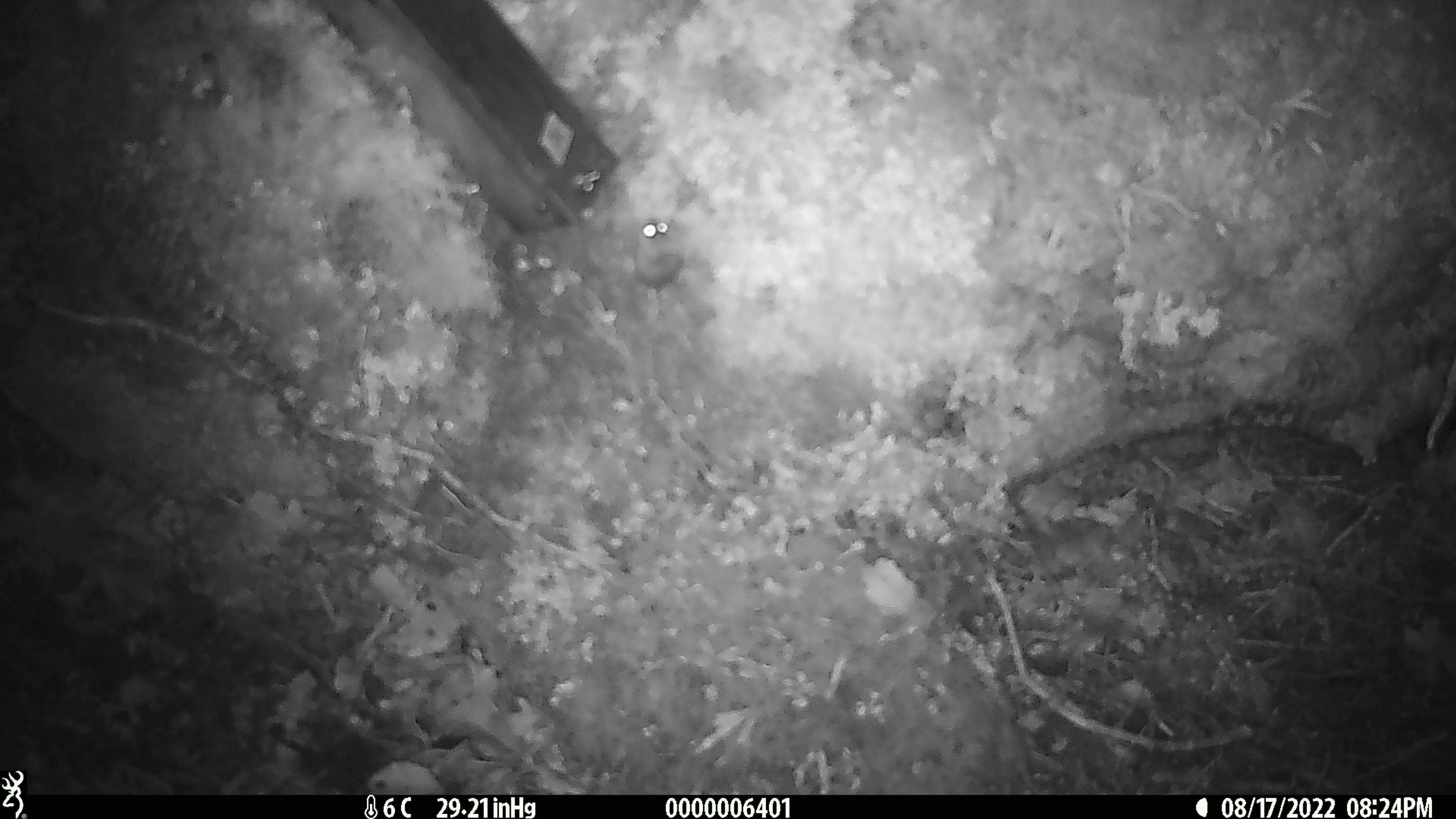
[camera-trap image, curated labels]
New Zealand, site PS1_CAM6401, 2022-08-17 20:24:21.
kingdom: Animalia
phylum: Chordata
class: Mammalia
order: Rodentia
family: Muridae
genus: Mus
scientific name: Mus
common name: mouse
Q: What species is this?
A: Mouse (Mus).